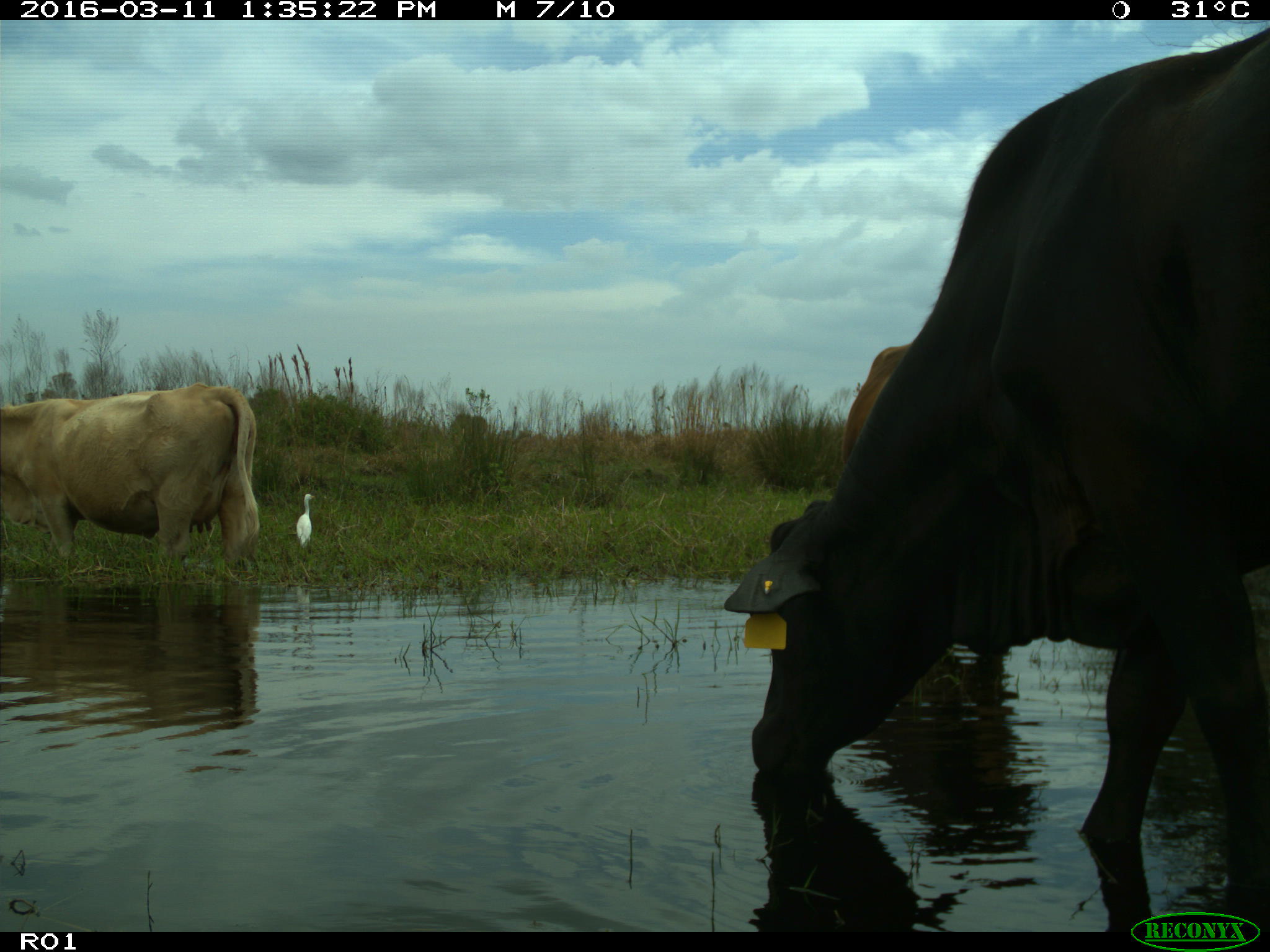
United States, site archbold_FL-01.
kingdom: Animalia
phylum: Chordata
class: Mammalia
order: Artiodactyla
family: Bovidae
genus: Bos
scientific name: Bos taurus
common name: domestic cow